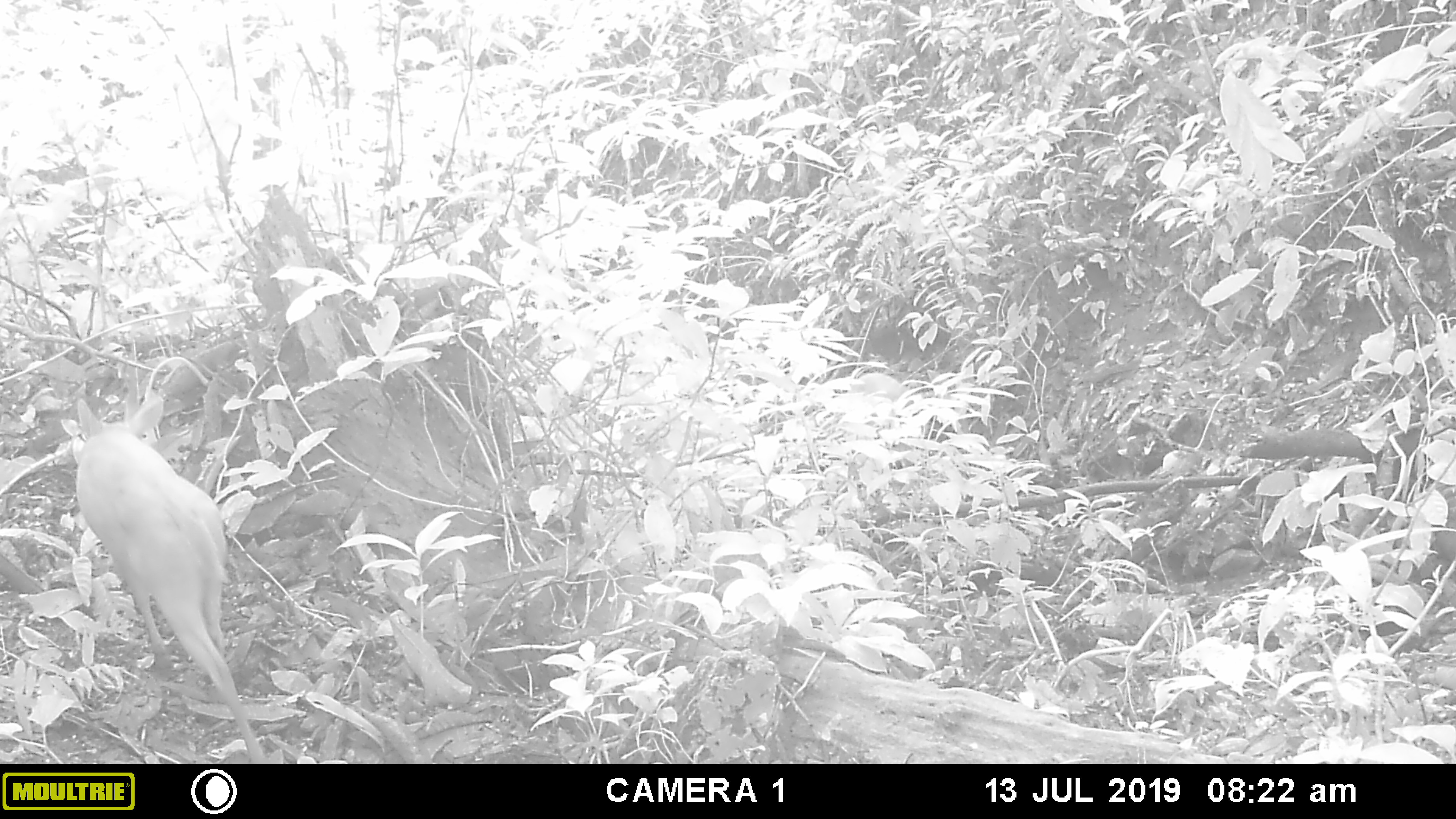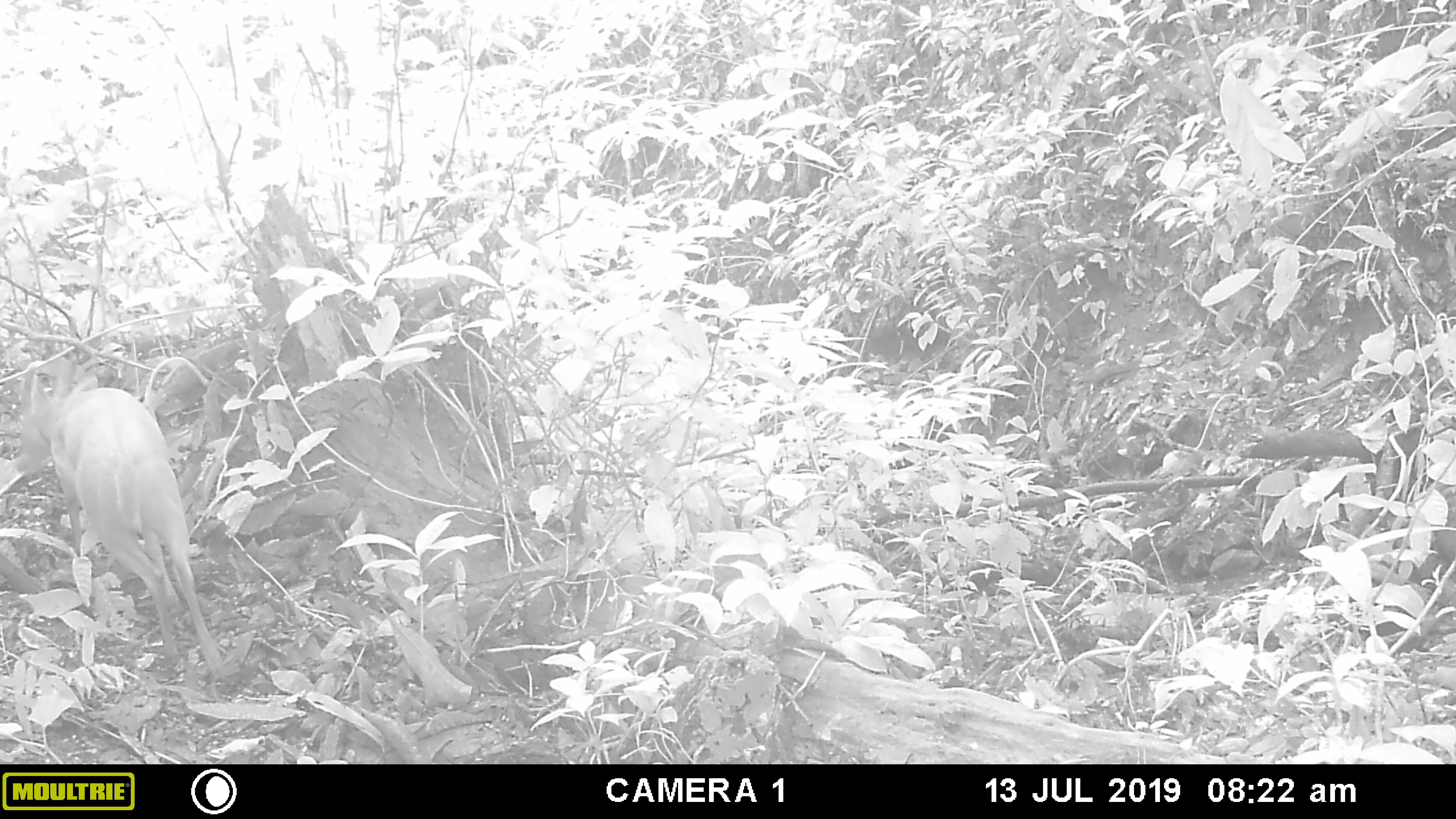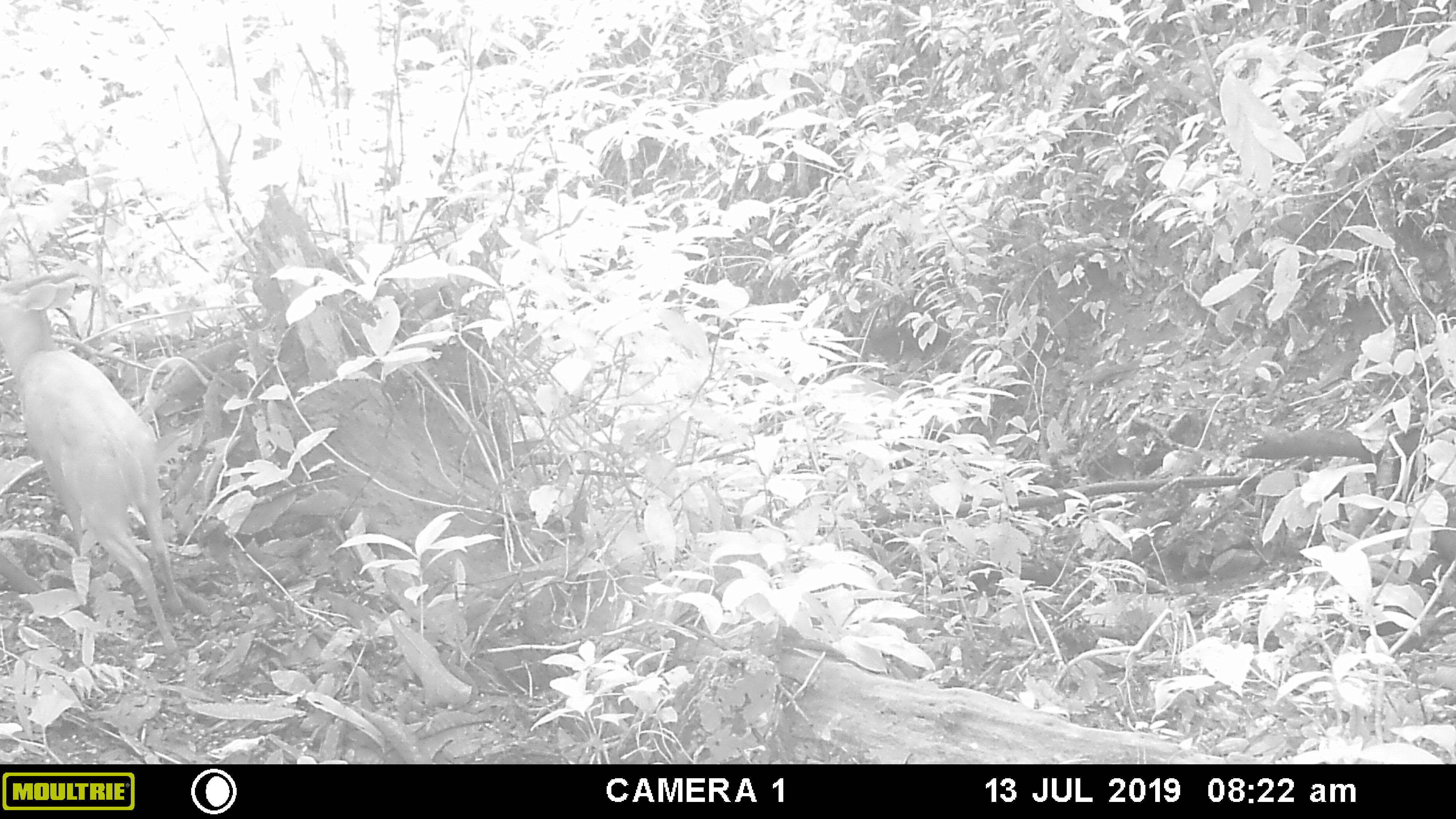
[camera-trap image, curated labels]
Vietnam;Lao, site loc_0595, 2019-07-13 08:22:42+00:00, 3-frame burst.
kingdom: Animalia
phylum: Chordata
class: Mammalia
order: Artiodactyla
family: Cervidae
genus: Muntiacus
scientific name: Muntiacus muntjak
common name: red muntjac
Red muntjac (Muntiacus muntjak). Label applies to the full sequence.